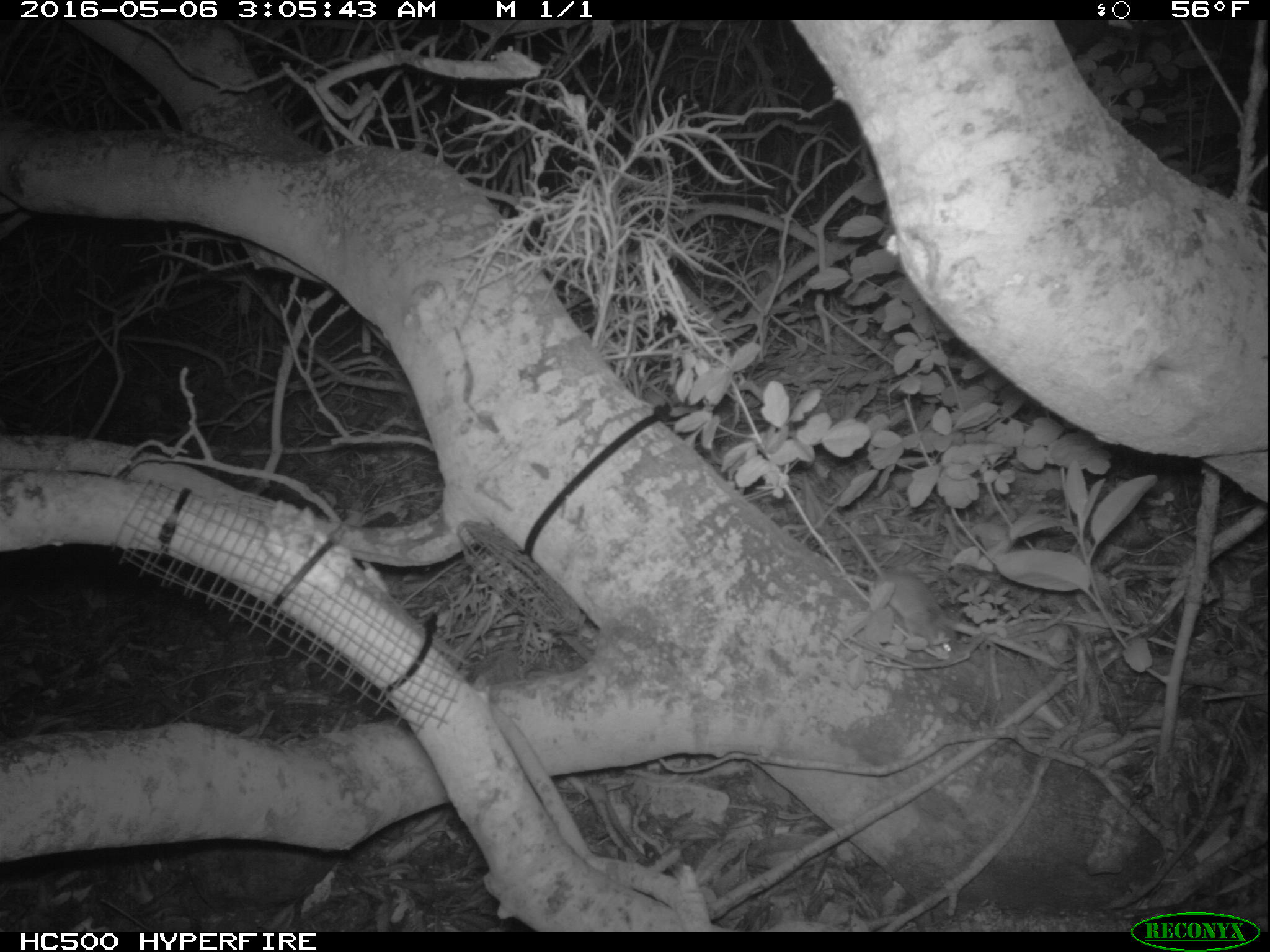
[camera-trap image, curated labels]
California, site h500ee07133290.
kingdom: Animalia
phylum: Chordata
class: Mammalia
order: Rodentia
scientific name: Rodentia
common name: rodent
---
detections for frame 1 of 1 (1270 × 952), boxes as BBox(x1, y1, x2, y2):
rodent: BBox(822, 509, 956, 658)